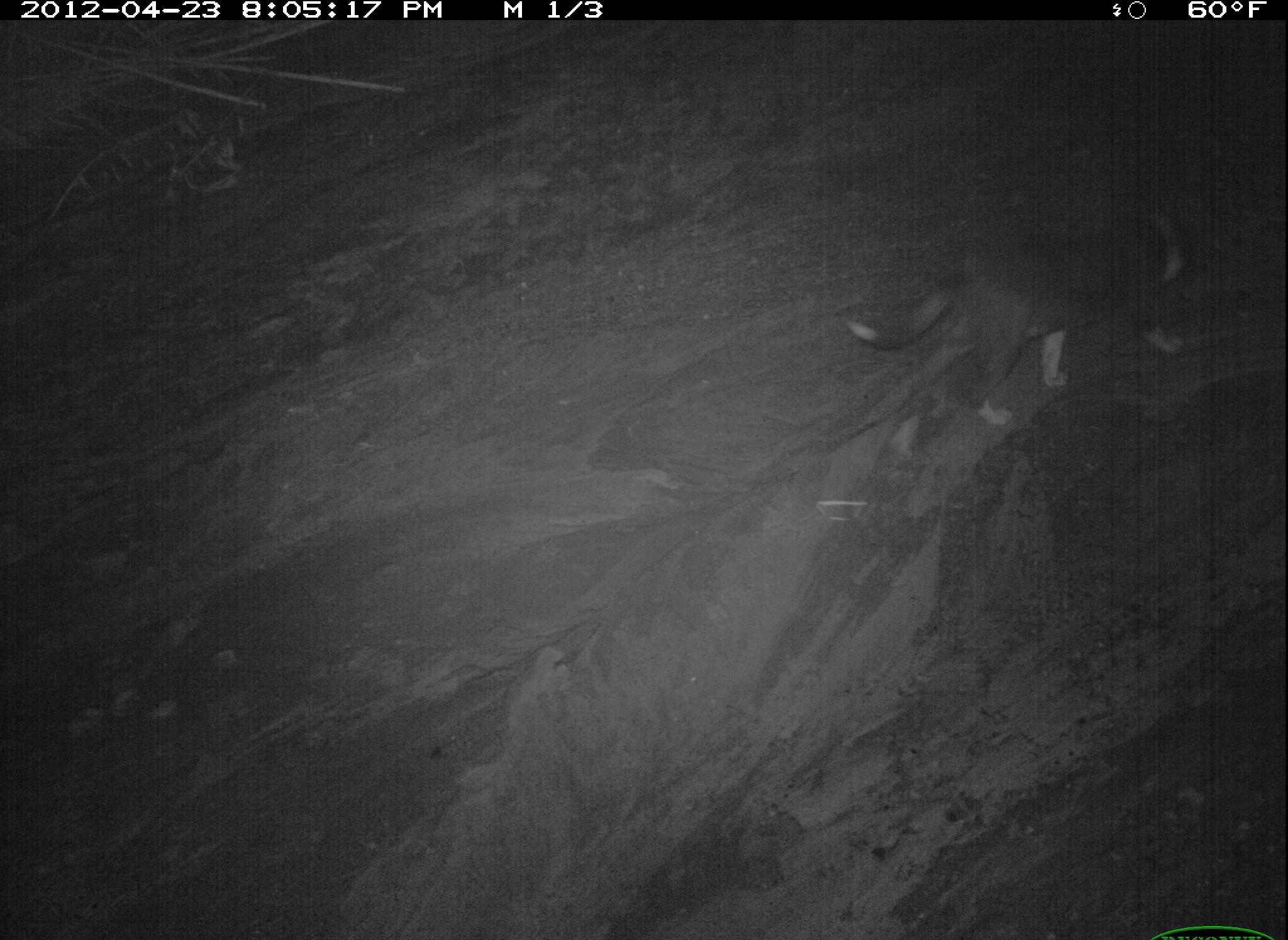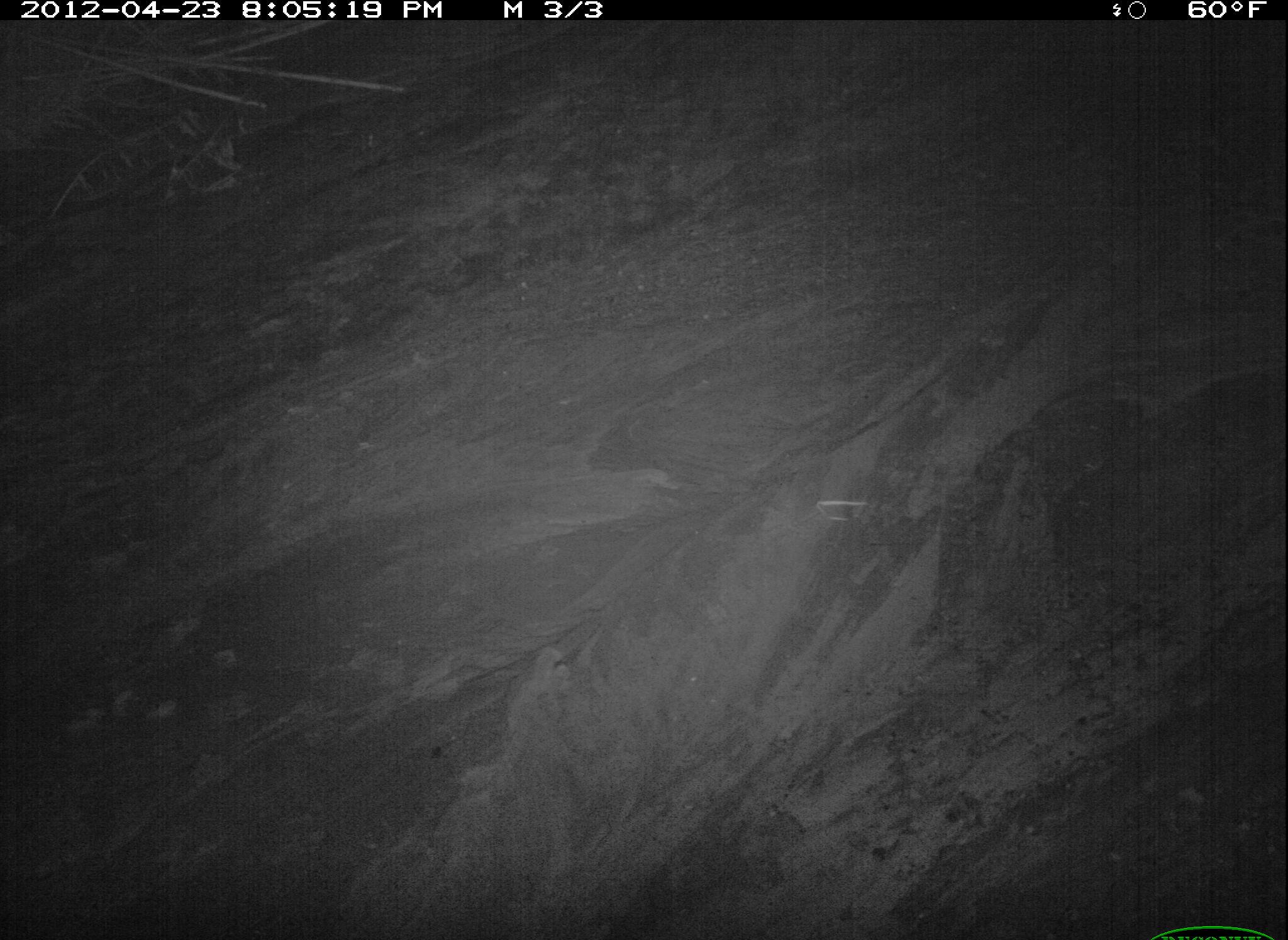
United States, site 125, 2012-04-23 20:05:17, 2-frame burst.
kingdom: Animalia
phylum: Chordata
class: Mammalia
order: Carnivora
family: Canidae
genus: Canis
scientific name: Canis familiaris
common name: domestic dog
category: dog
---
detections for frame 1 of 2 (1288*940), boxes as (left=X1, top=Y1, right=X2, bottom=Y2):
dog: (left=840, top=205, right=1220, bottom=466)